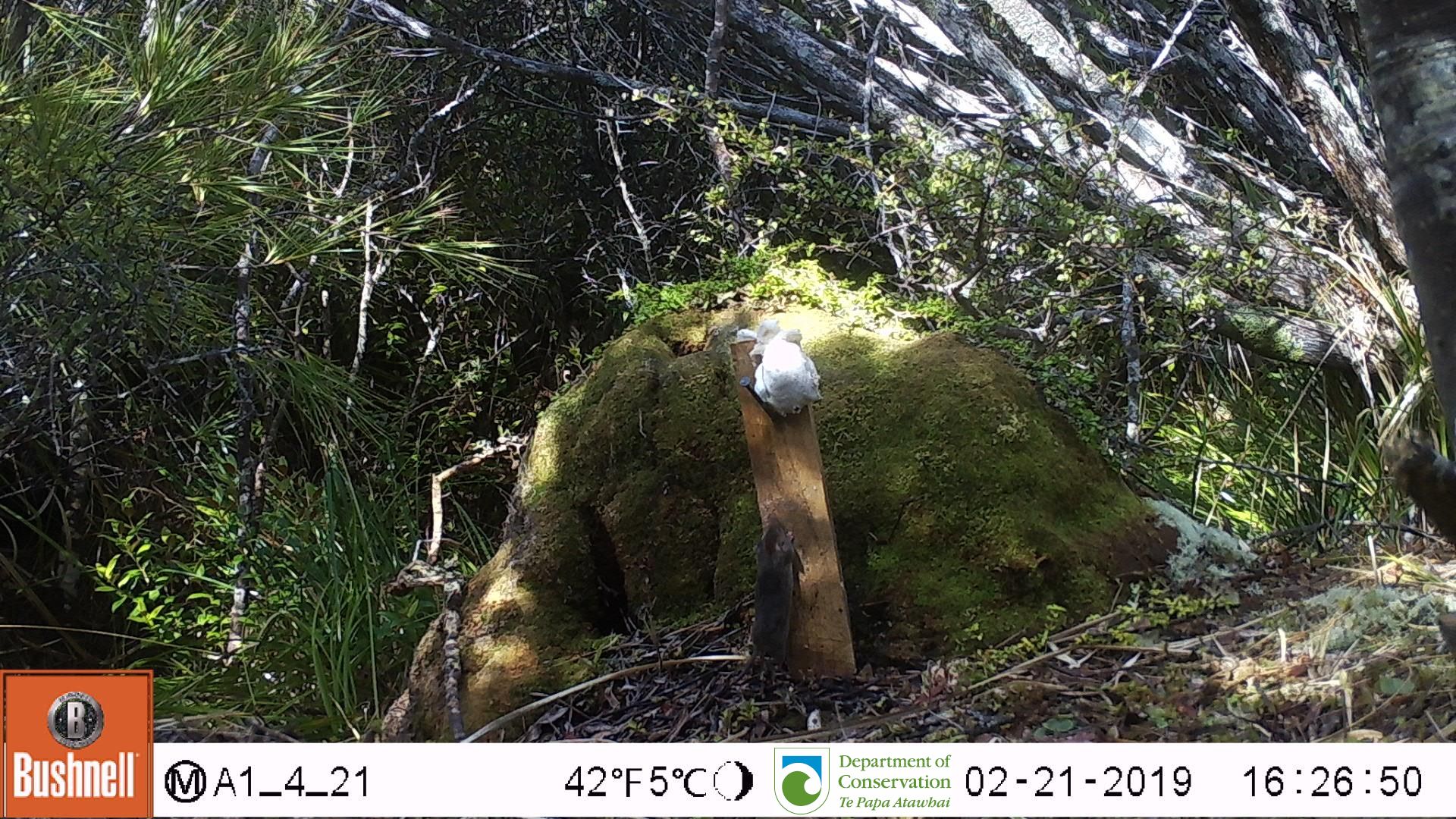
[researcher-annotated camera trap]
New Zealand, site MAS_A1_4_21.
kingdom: Animalia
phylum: Chordata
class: Mammalia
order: Rodentia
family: Muridae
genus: Mus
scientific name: Mus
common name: mouse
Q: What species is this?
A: Mouse (Mus).